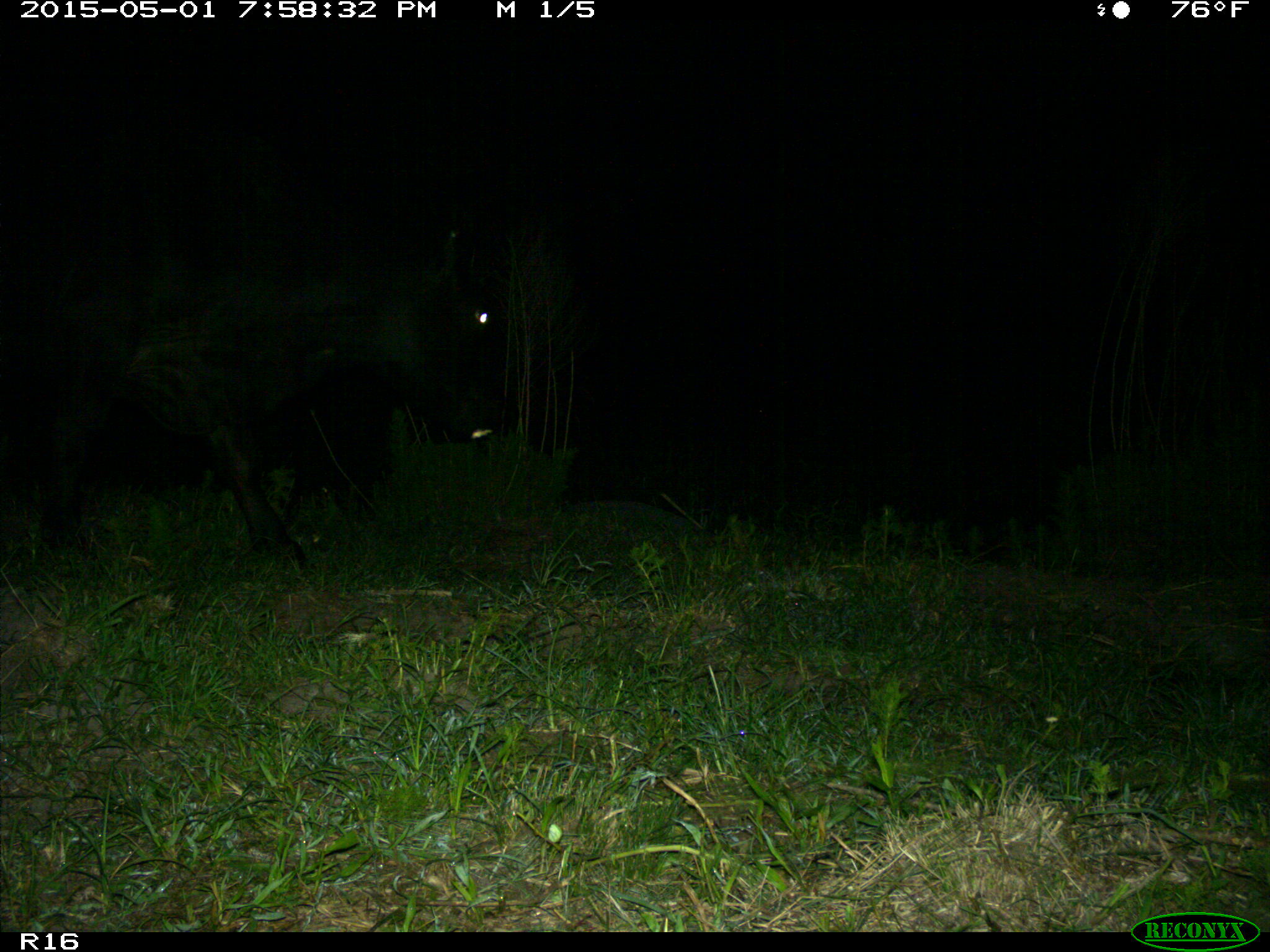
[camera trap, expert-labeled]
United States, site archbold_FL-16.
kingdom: Animalia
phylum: Chordata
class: Mammalia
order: Artiodactyla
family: Bovidae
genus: Bos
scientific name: Bos taurus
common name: domestic cow